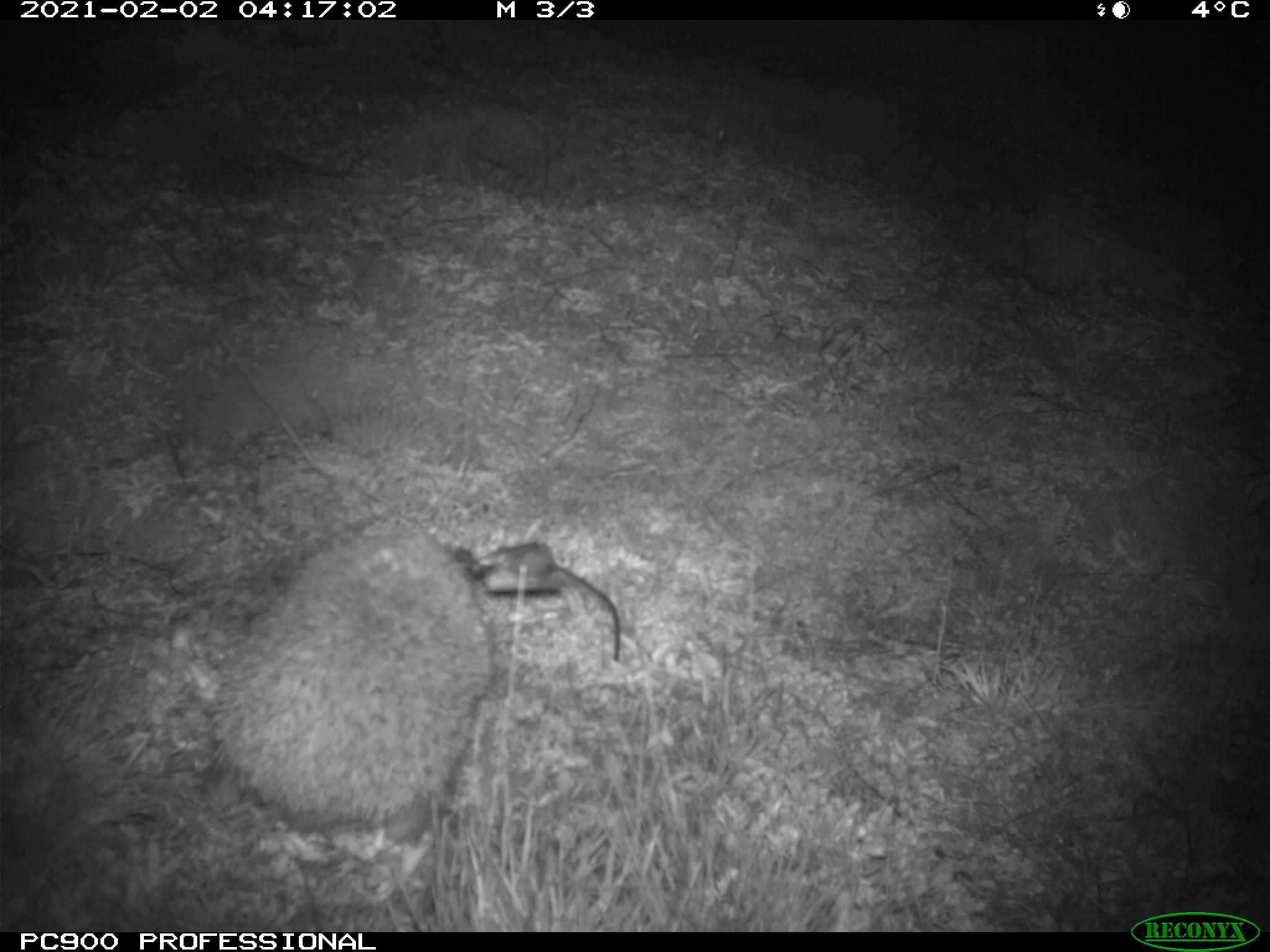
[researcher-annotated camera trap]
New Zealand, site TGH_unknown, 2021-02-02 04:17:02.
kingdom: Animalia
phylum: Chordata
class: Mammalia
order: Eulipotyphla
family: Erinaceidae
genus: Erinaceus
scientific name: Erinaceus europaeus europaeus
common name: european hedgehog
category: hedgehog